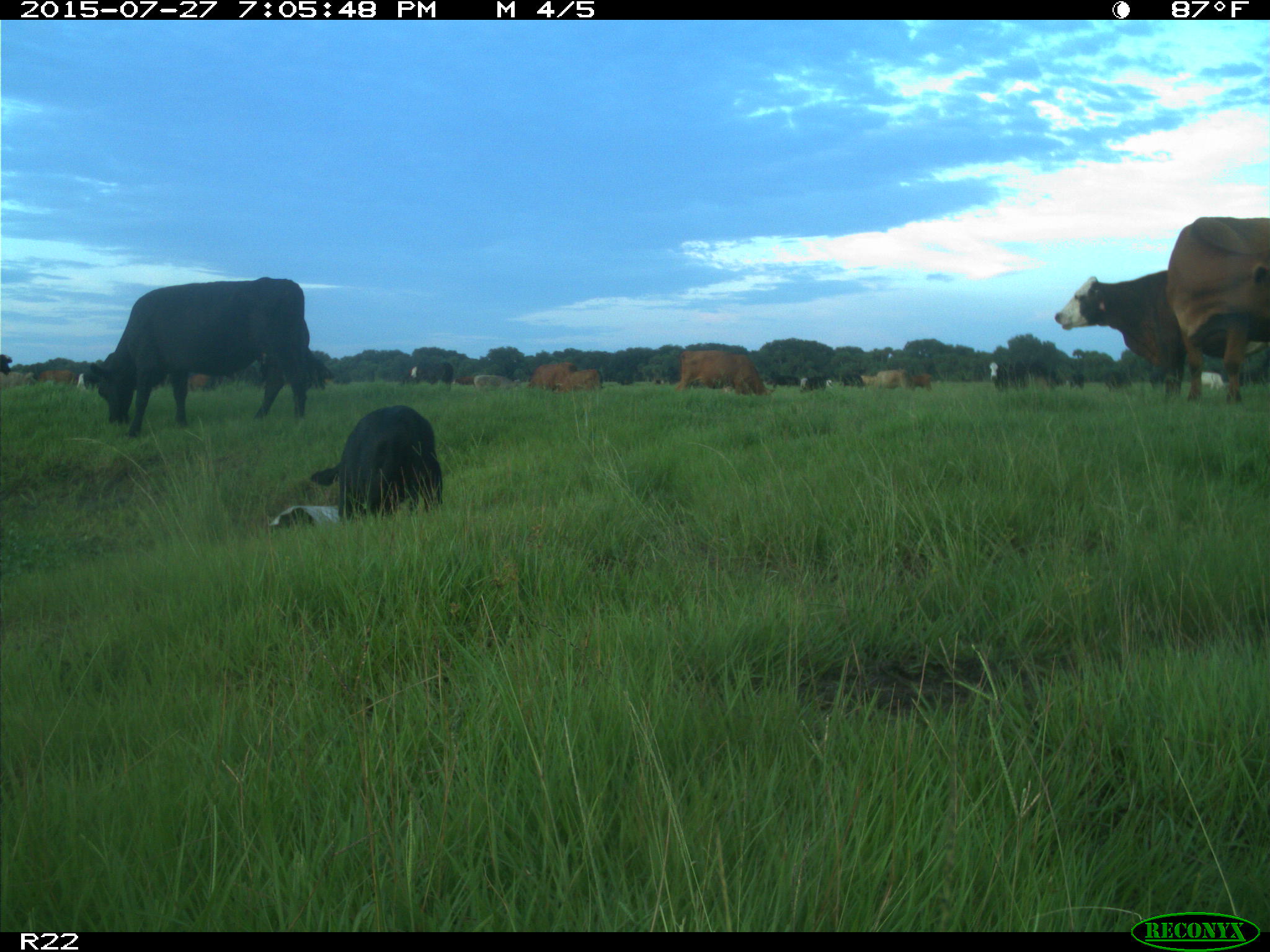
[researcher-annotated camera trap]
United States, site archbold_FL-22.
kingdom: Animalia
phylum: Chordata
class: Mammalia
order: Artiodactyla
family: Bovidae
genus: Bos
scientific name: Bos taurus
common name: domestic cow